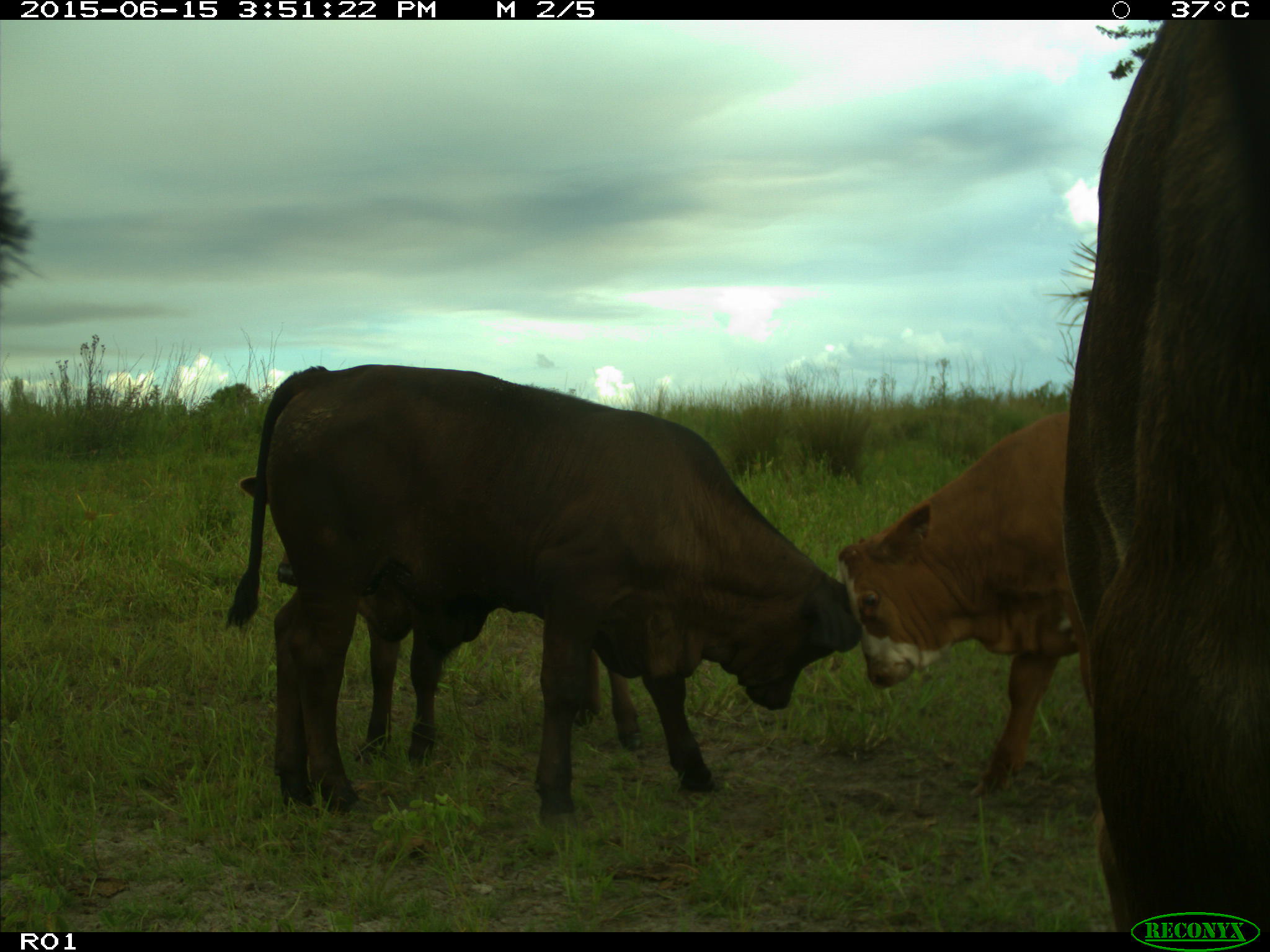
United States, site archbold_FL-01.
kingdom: Animalia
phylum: Chordata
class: Mammalia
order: Artiodactyla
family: Bovidae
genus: Bos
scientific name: Bos taurus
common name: domestic cow